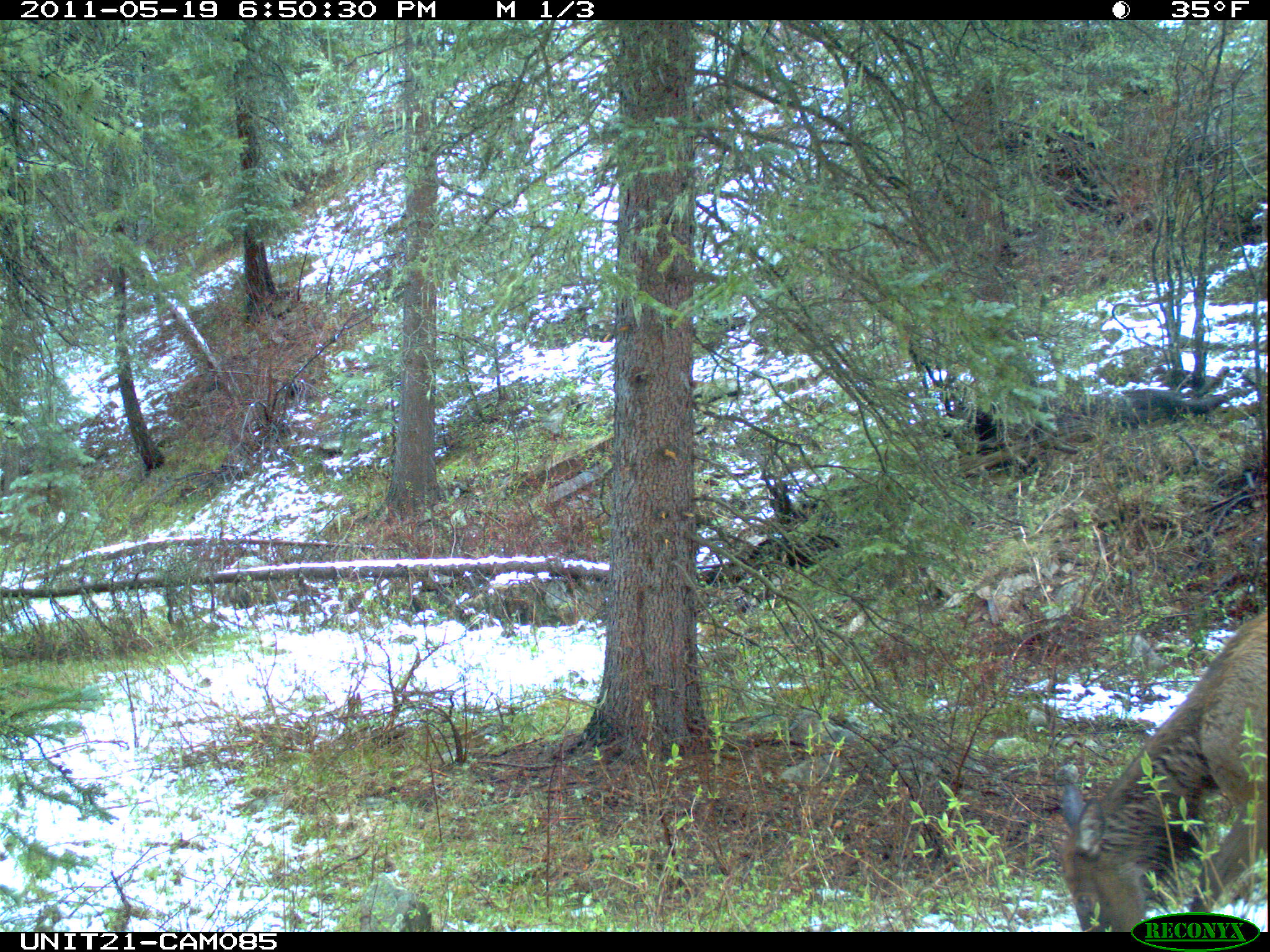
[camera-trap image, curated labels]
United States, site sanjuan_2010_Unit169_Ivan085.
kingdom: Animalia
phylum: Chordata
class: Mammalia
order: Artiodactyla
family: Cervidae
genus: Cervus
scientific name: Cervus elaphus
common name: red deer